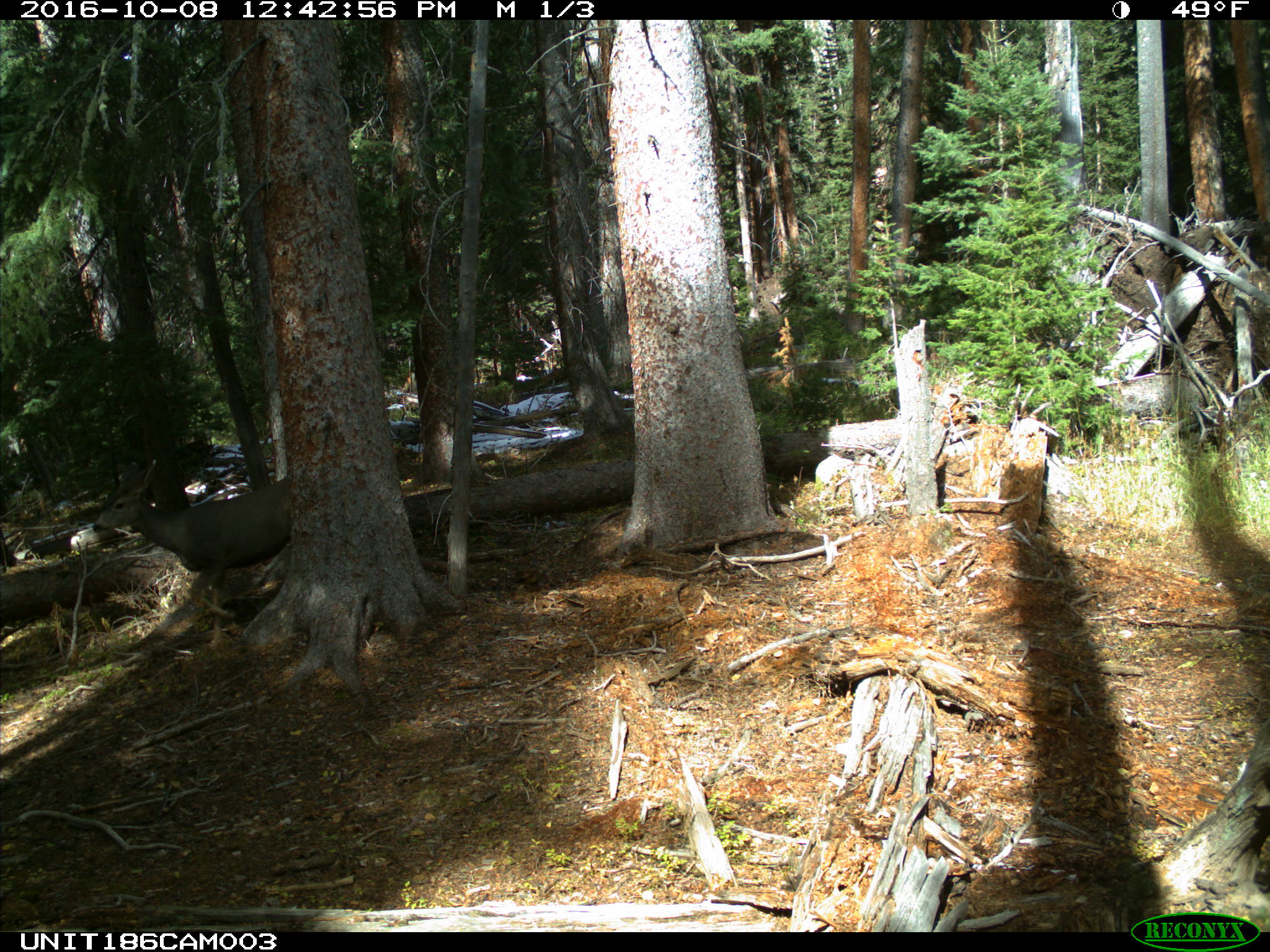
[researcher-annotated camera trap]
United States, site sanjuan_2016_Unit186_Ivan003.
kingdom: Animalia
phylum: Chordata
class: Mammalia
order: Artiodactyla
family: Cervidae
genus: Odocoileus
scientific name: Odocoileus hemionus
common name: mule deer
Odocoileus hemionus (mule deer).